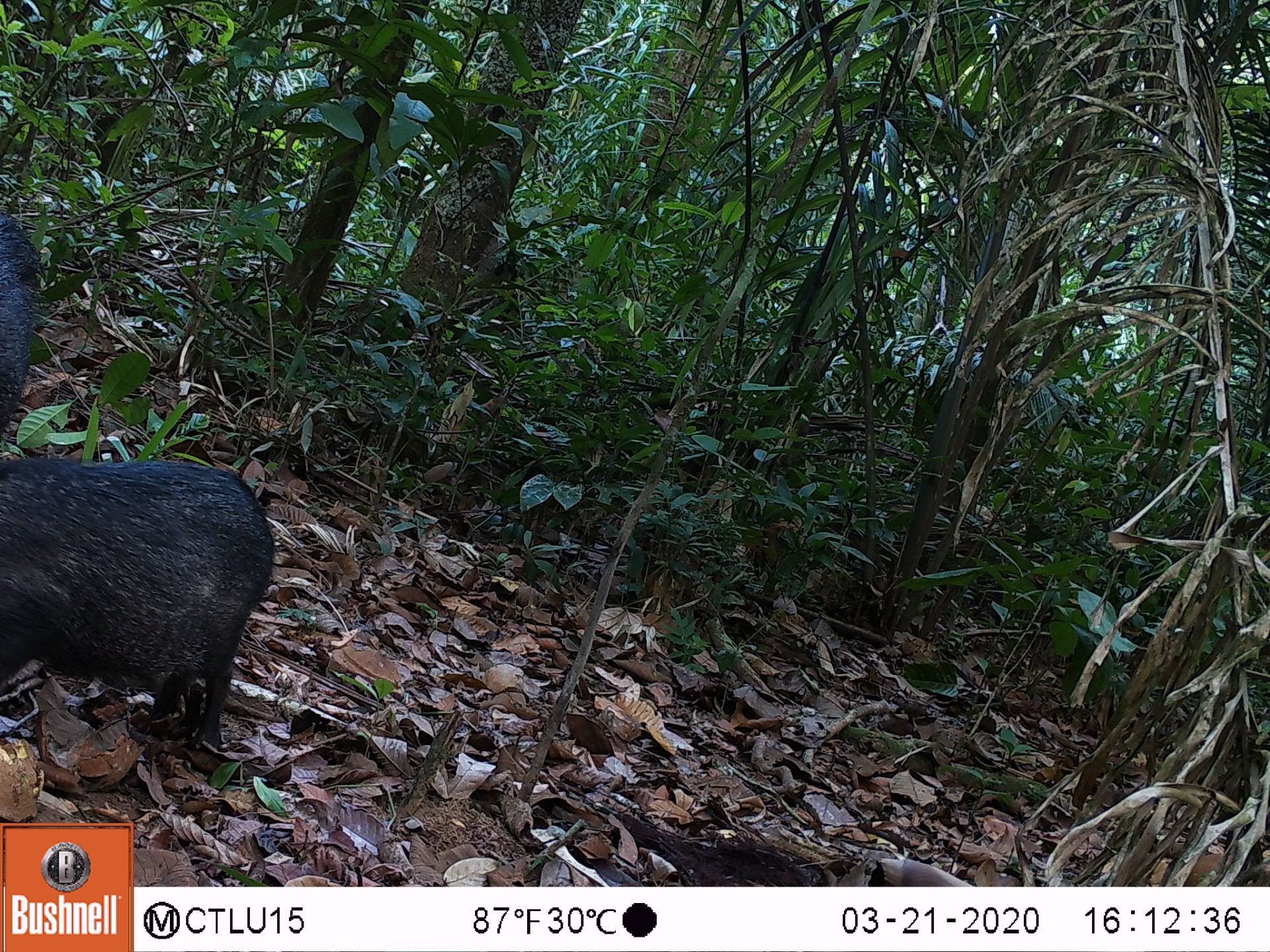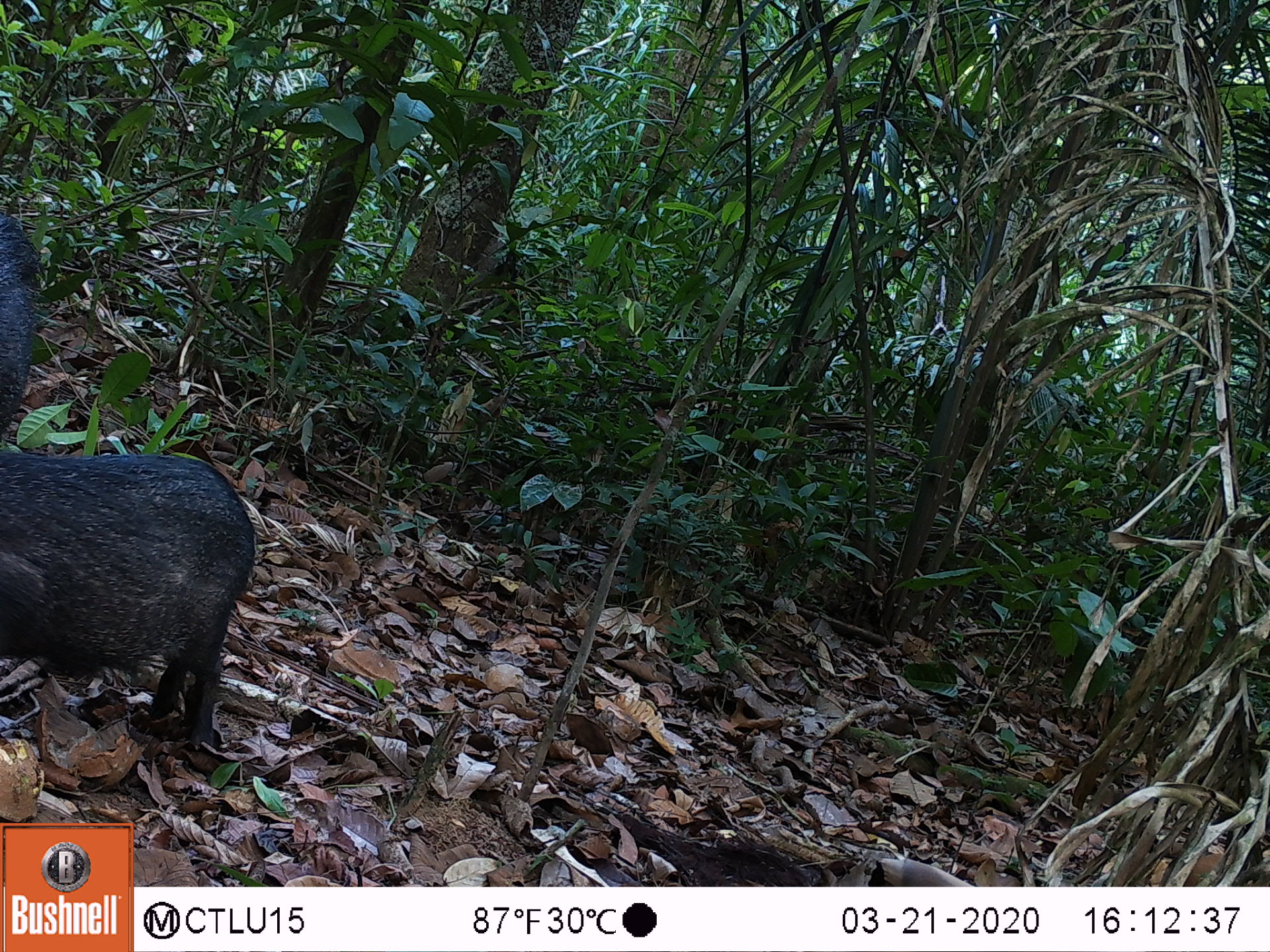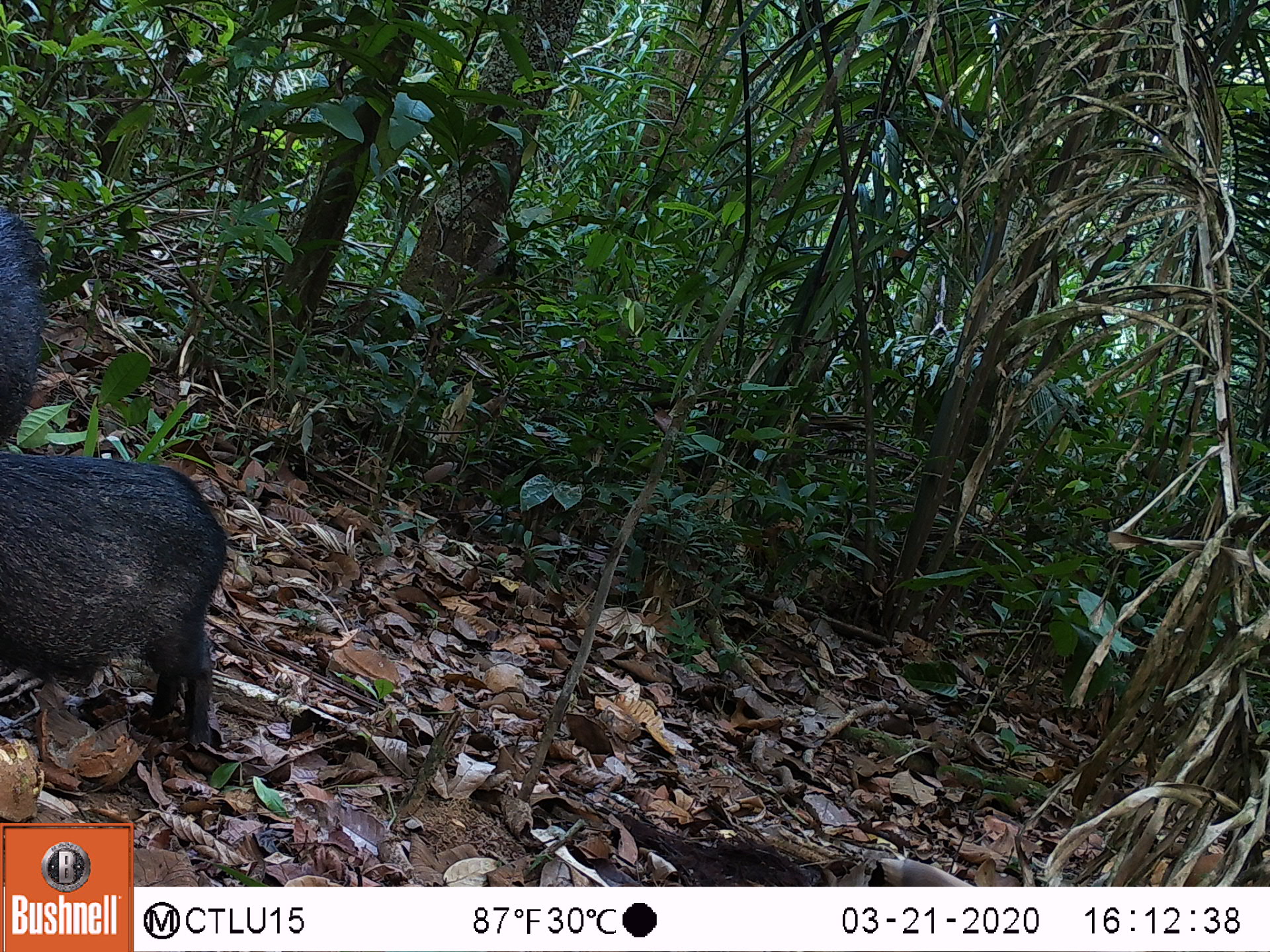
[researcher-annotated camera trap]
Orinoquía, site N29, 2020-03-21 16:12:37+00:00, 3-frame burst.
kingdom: Animalia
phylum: Chordata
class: Mammalia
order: Artiodactyla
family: Tayassuidae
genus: Pecari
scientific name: Pecari tajacu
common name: collared peccary